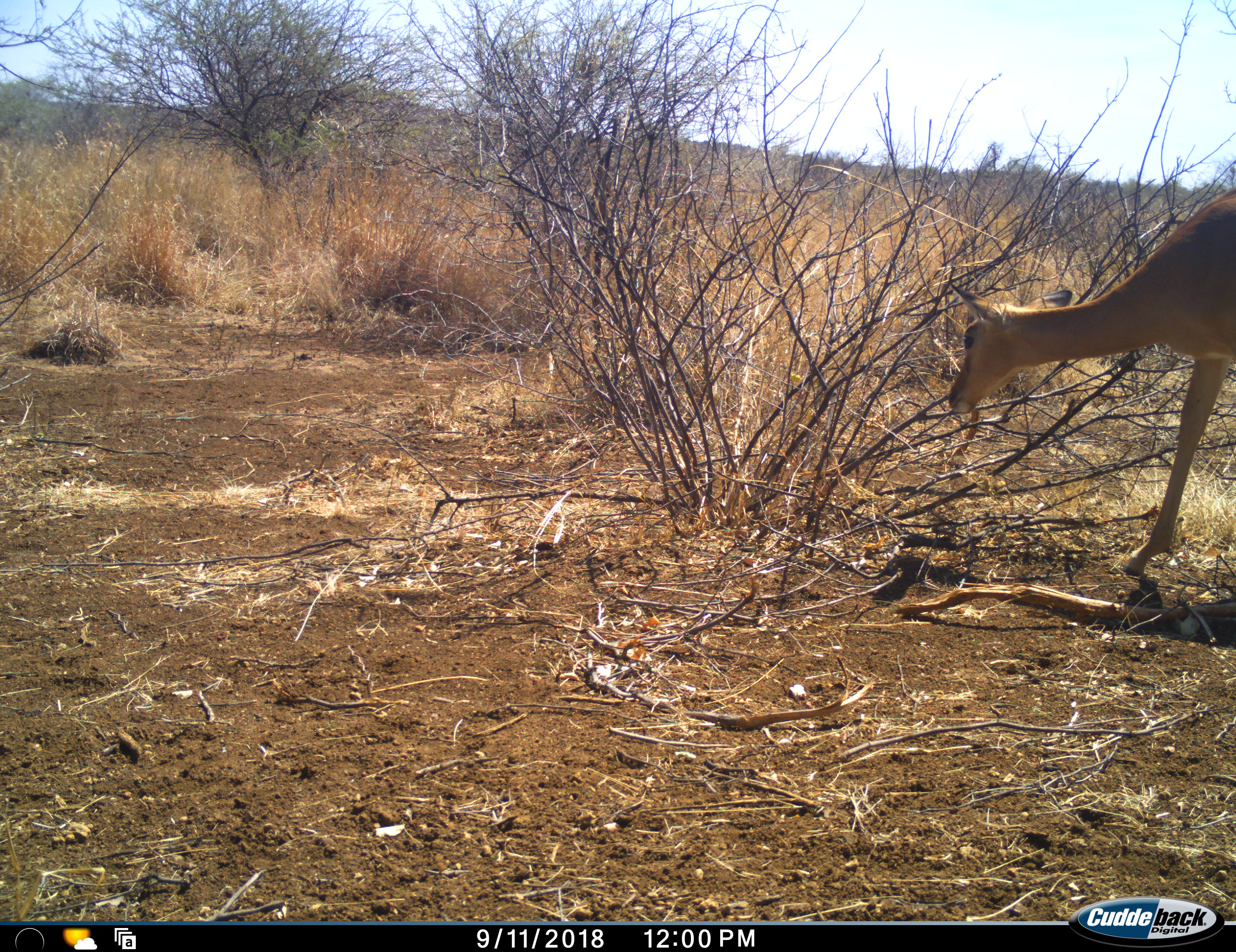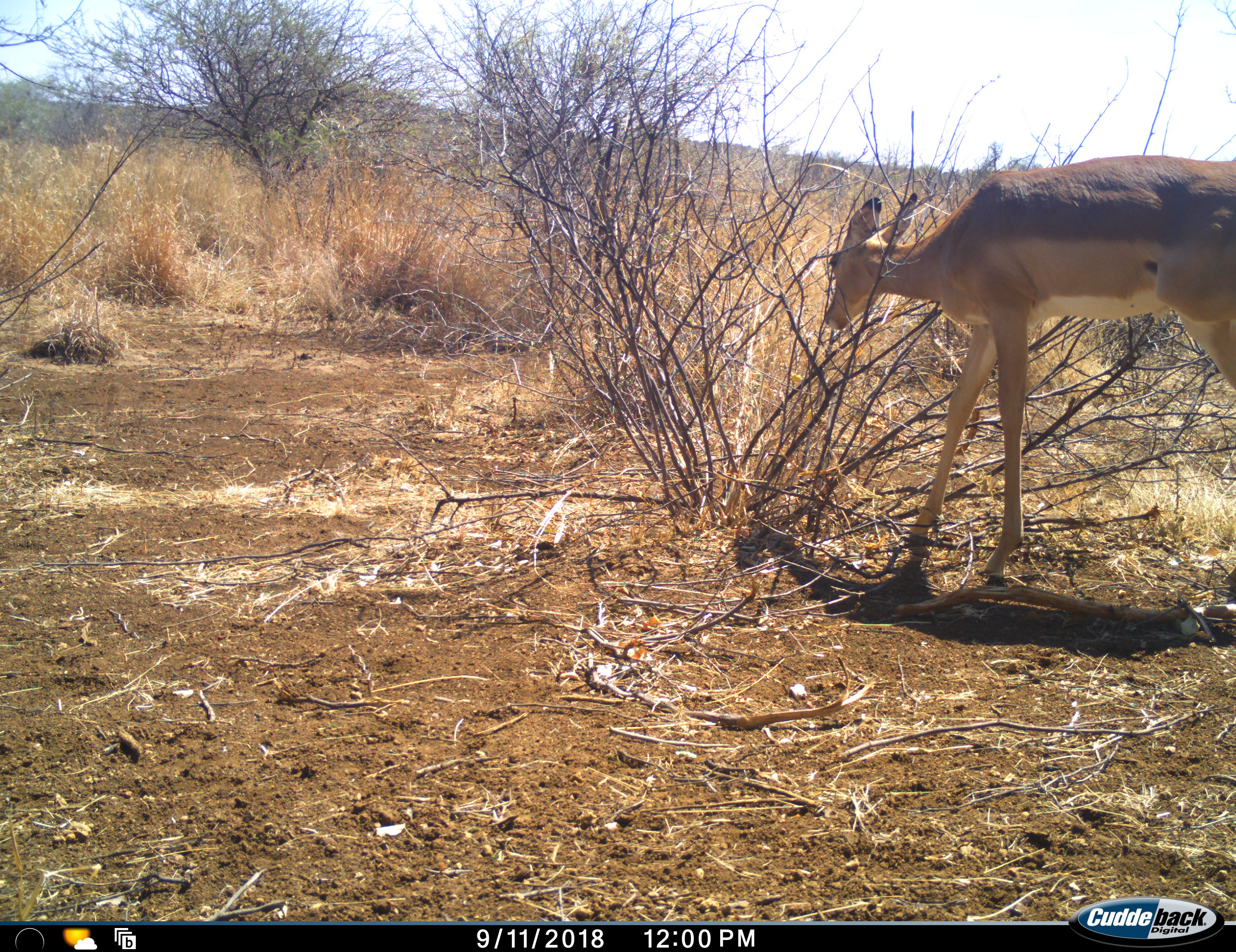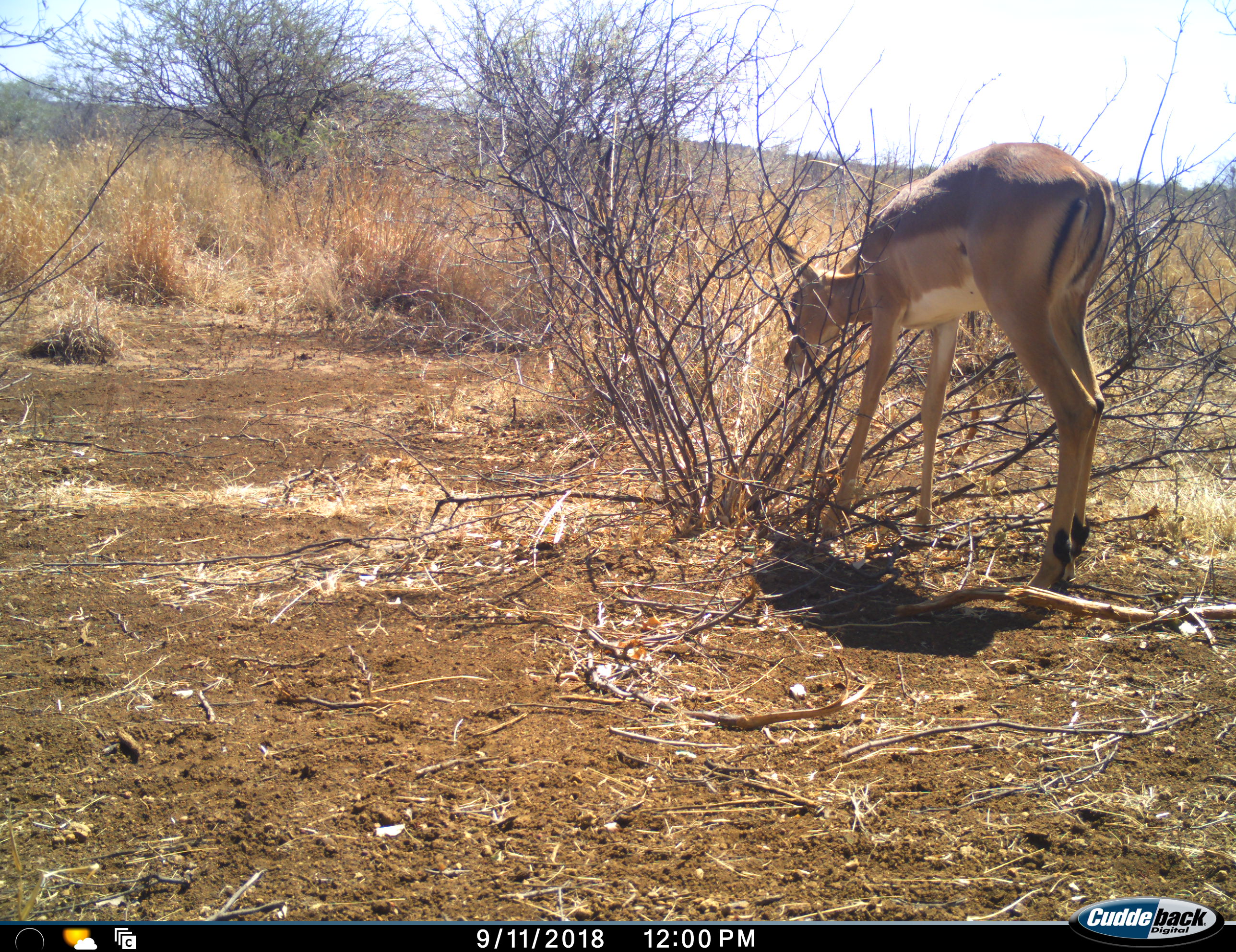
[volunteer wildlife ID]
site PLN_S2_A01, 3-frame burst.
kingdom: Animalia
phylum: Chordata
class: Mammalia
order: Artiodactyla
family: Bovidae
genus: Aepyceros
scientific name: Aepyceros melampus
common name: impala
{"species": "impala (Aepyceros melampus)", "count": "1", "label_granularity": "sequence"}